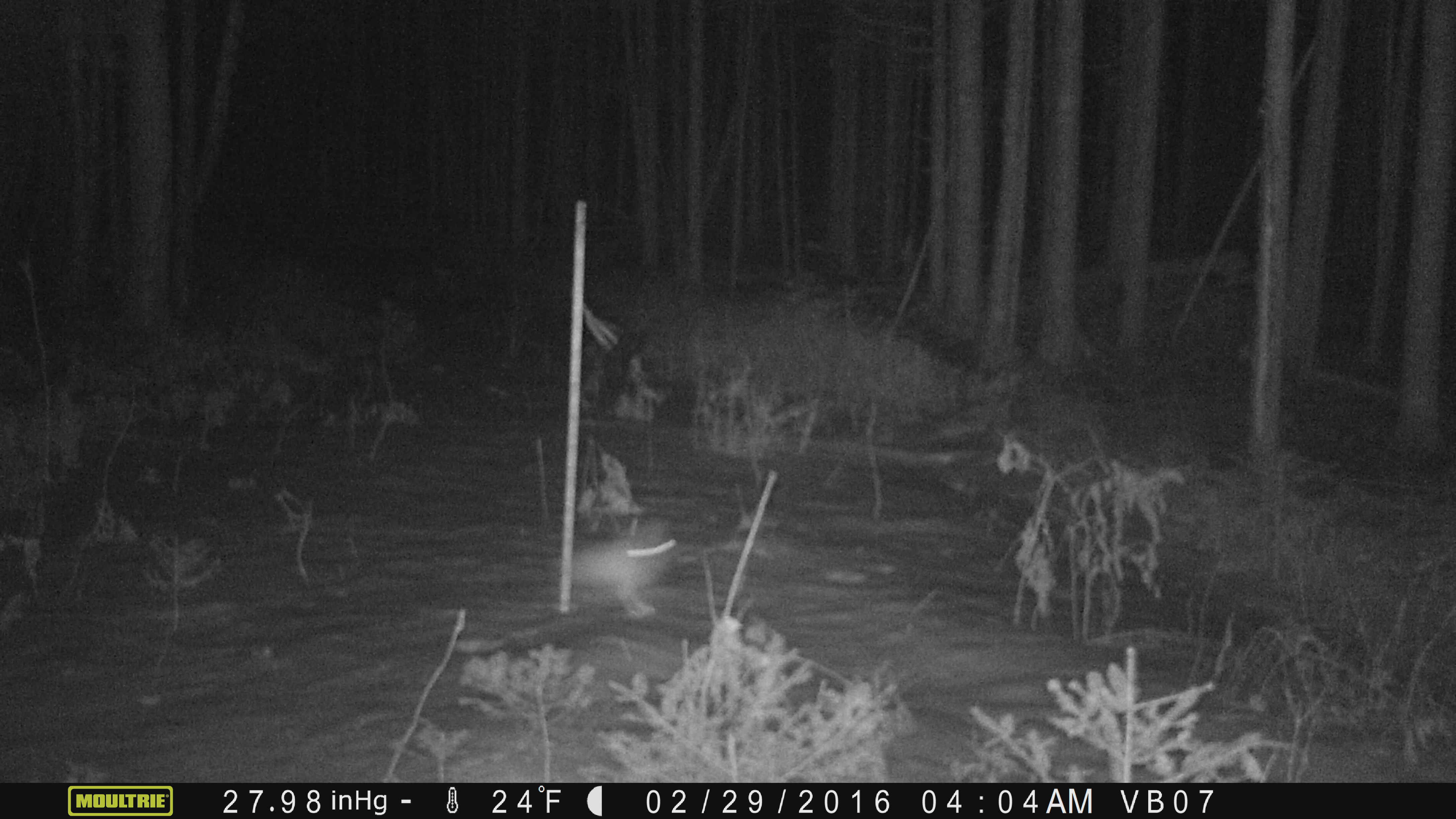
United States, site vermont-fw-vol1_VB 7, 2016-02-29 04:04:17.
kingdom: Animalia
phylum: Chordata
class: Mammalia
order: Lagomorpha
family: Leporidae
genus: Lepus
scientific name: Lepus americanus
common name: snowshoe hare